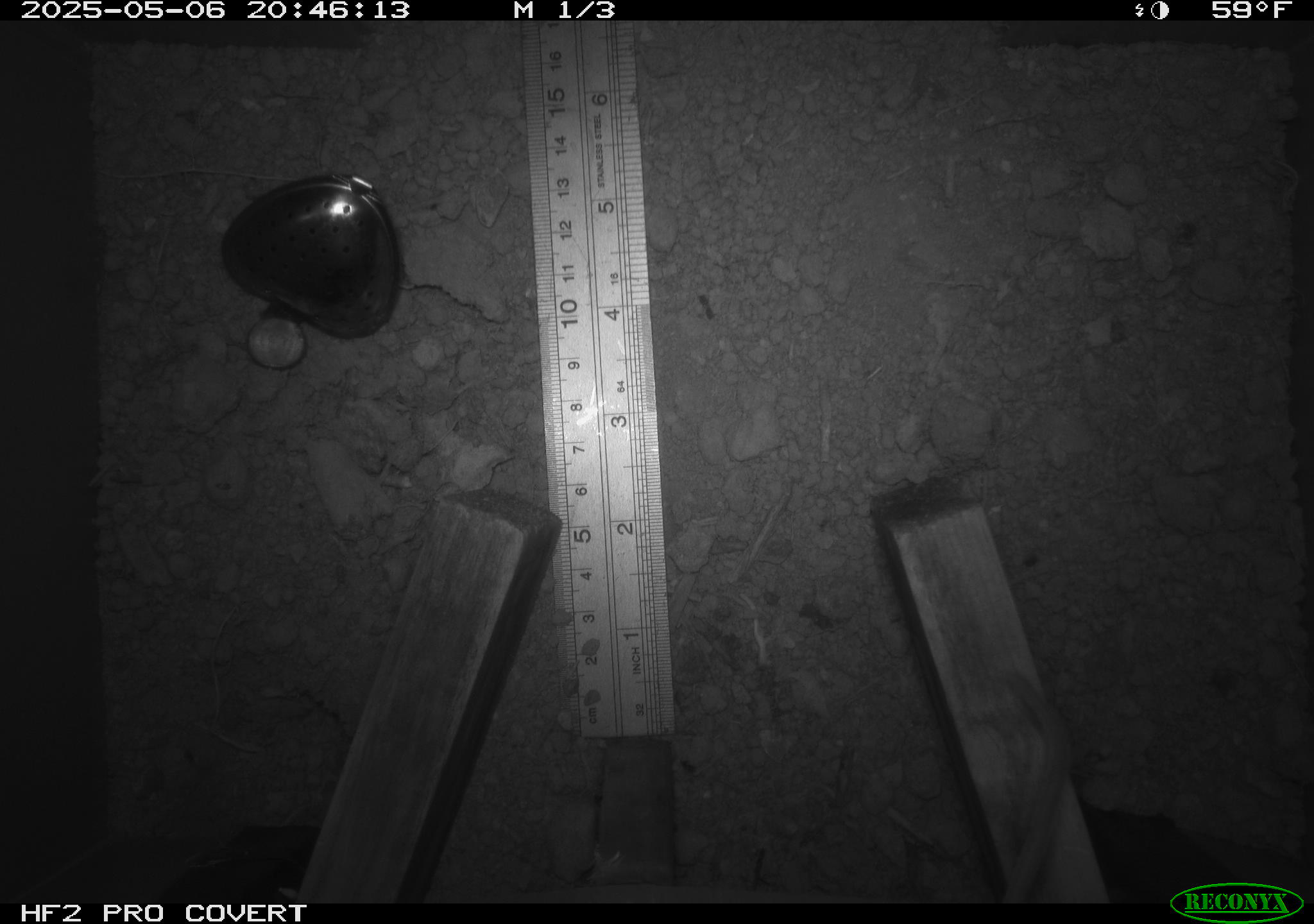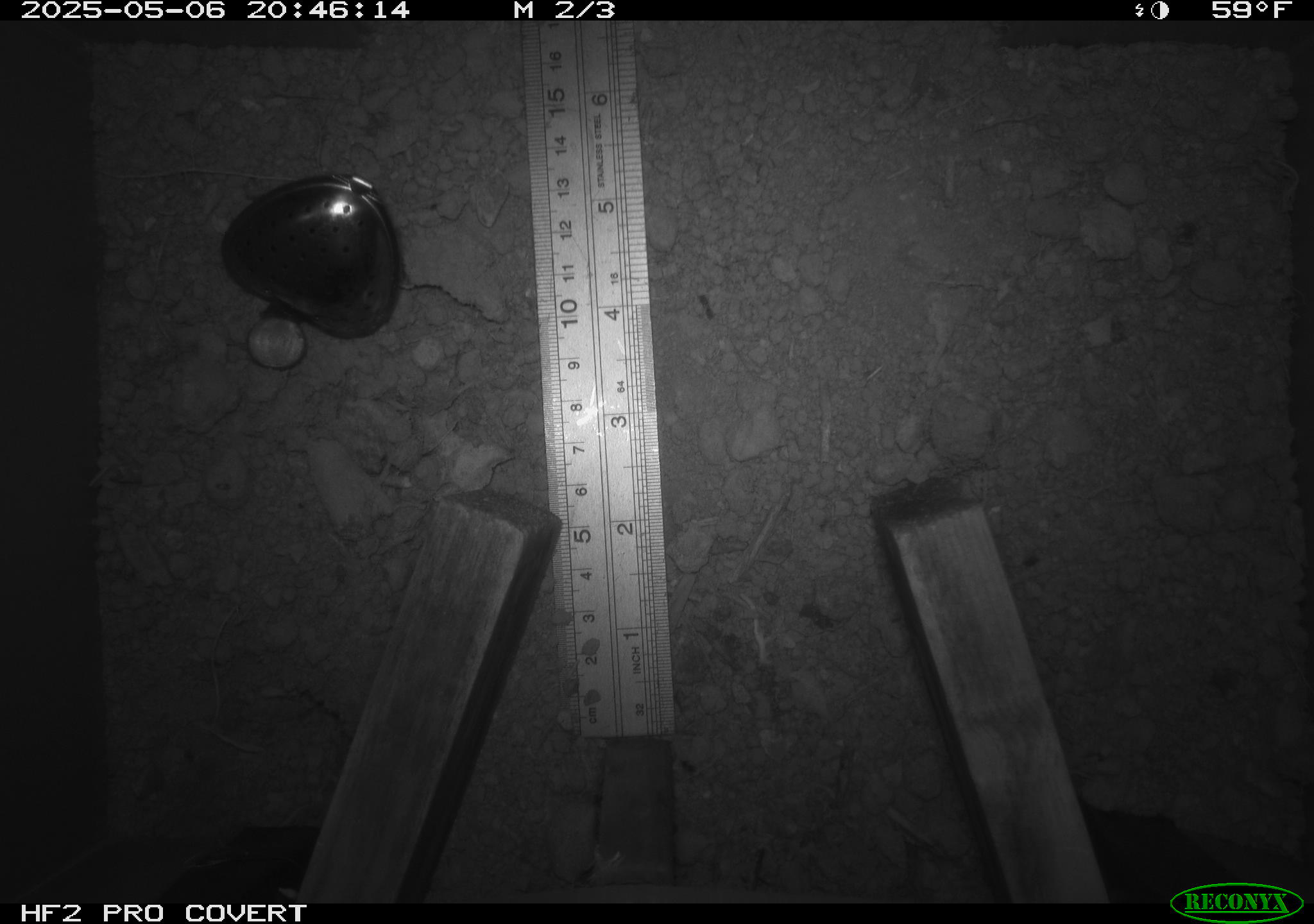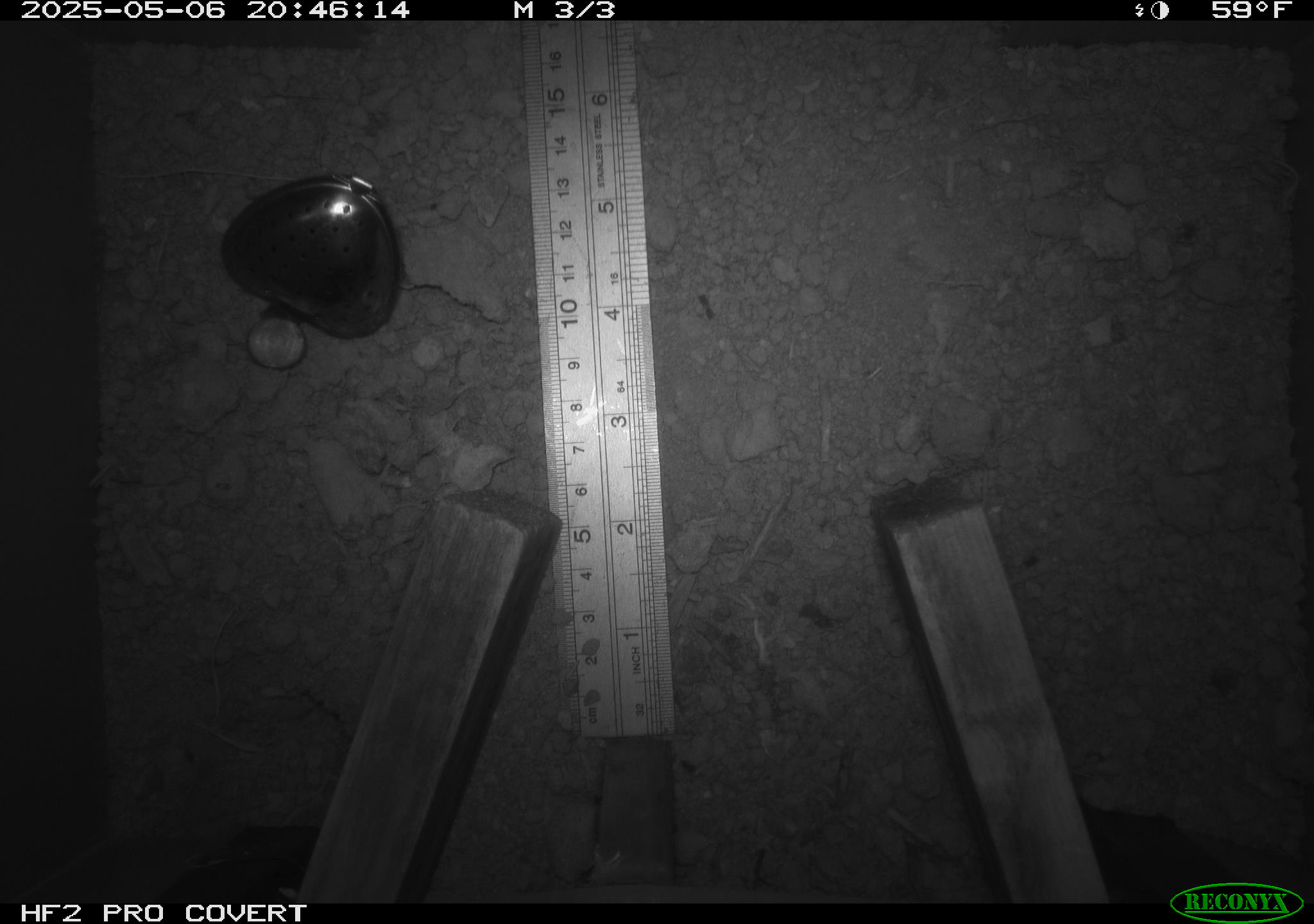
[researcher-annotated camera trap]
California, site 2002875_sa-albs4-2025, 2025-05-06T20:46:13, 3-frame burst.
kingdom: Animalia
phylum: Chordata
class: Mammalia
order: Rodentia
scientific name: Rodentia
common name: mouse species